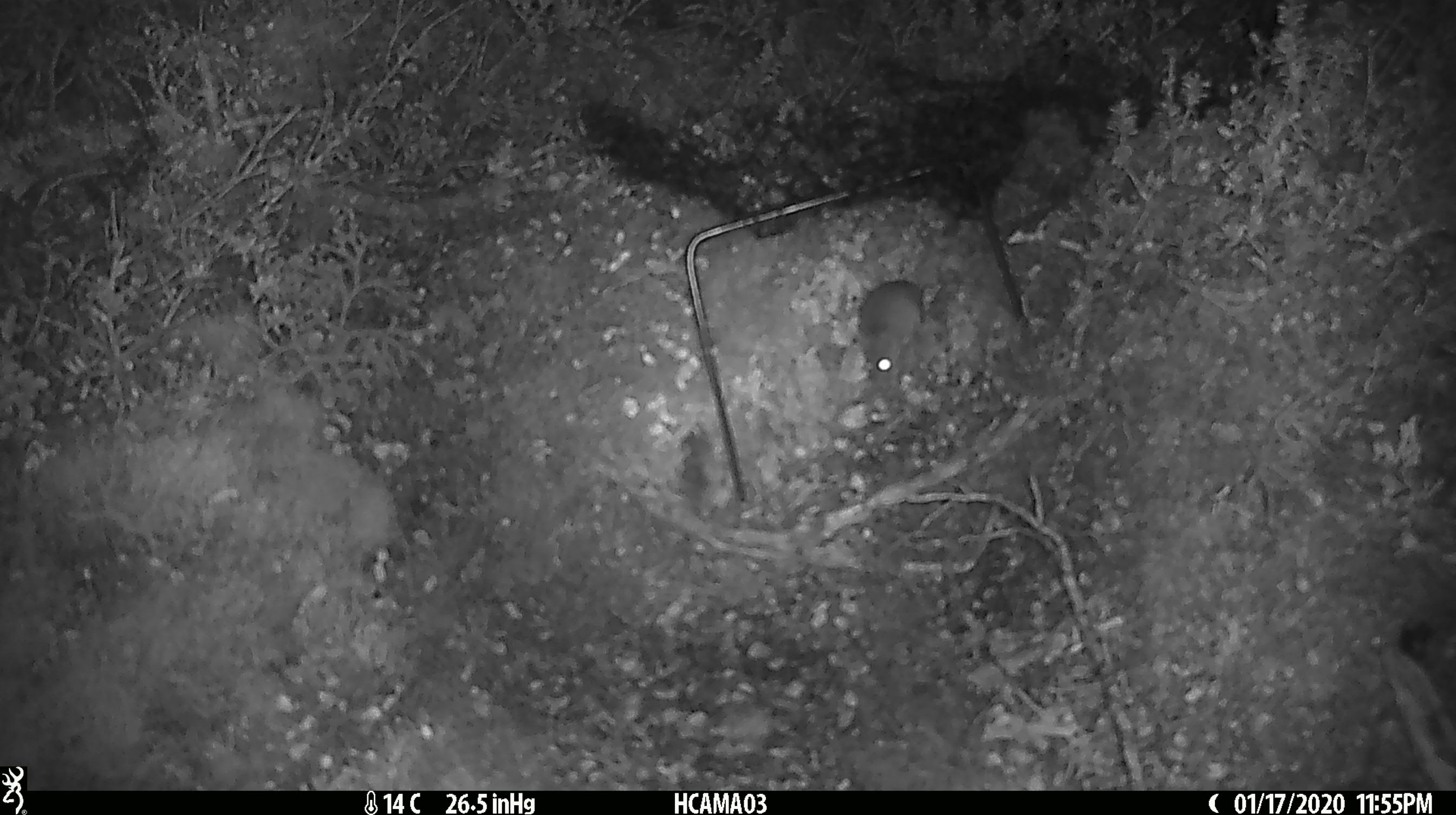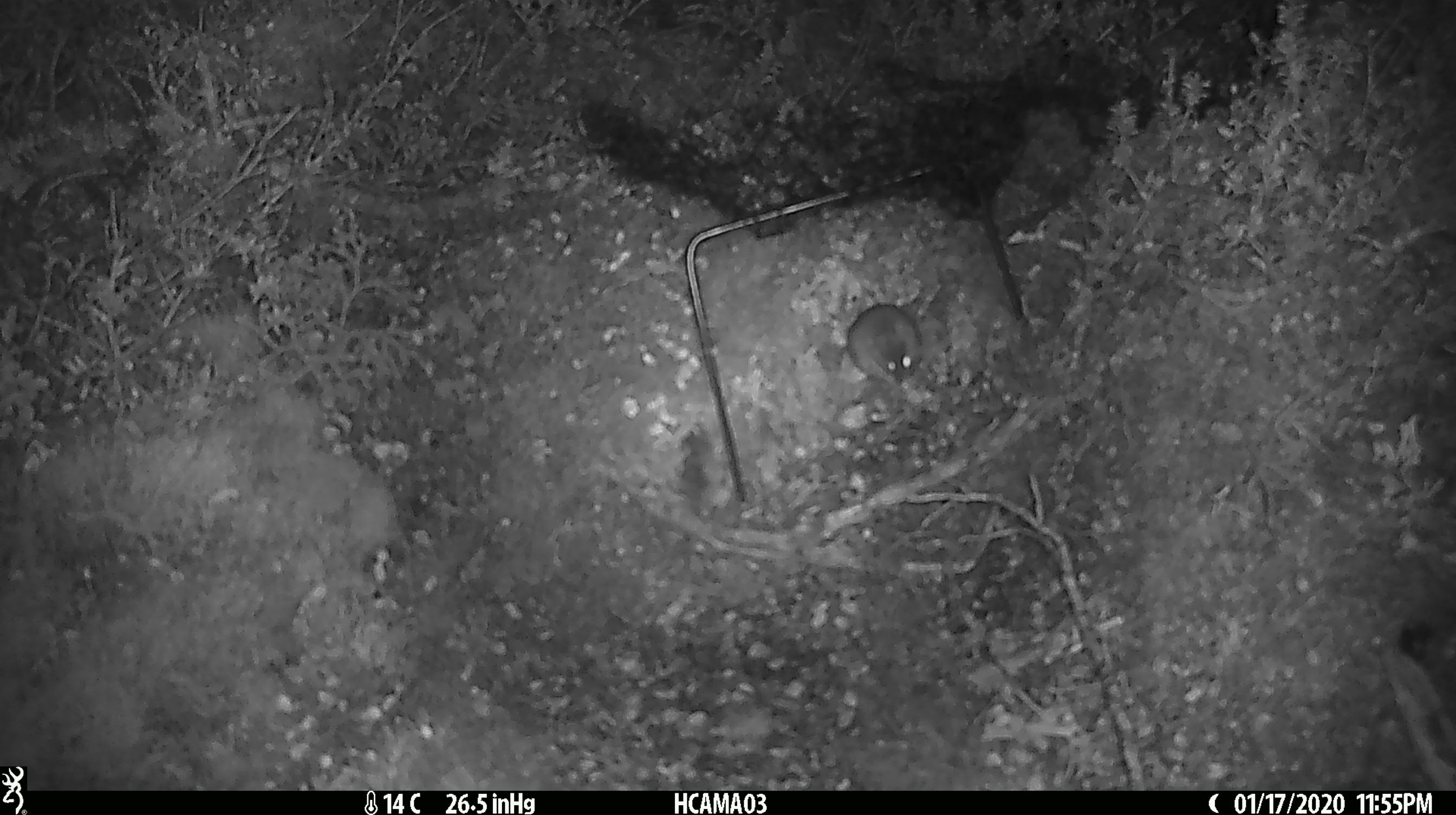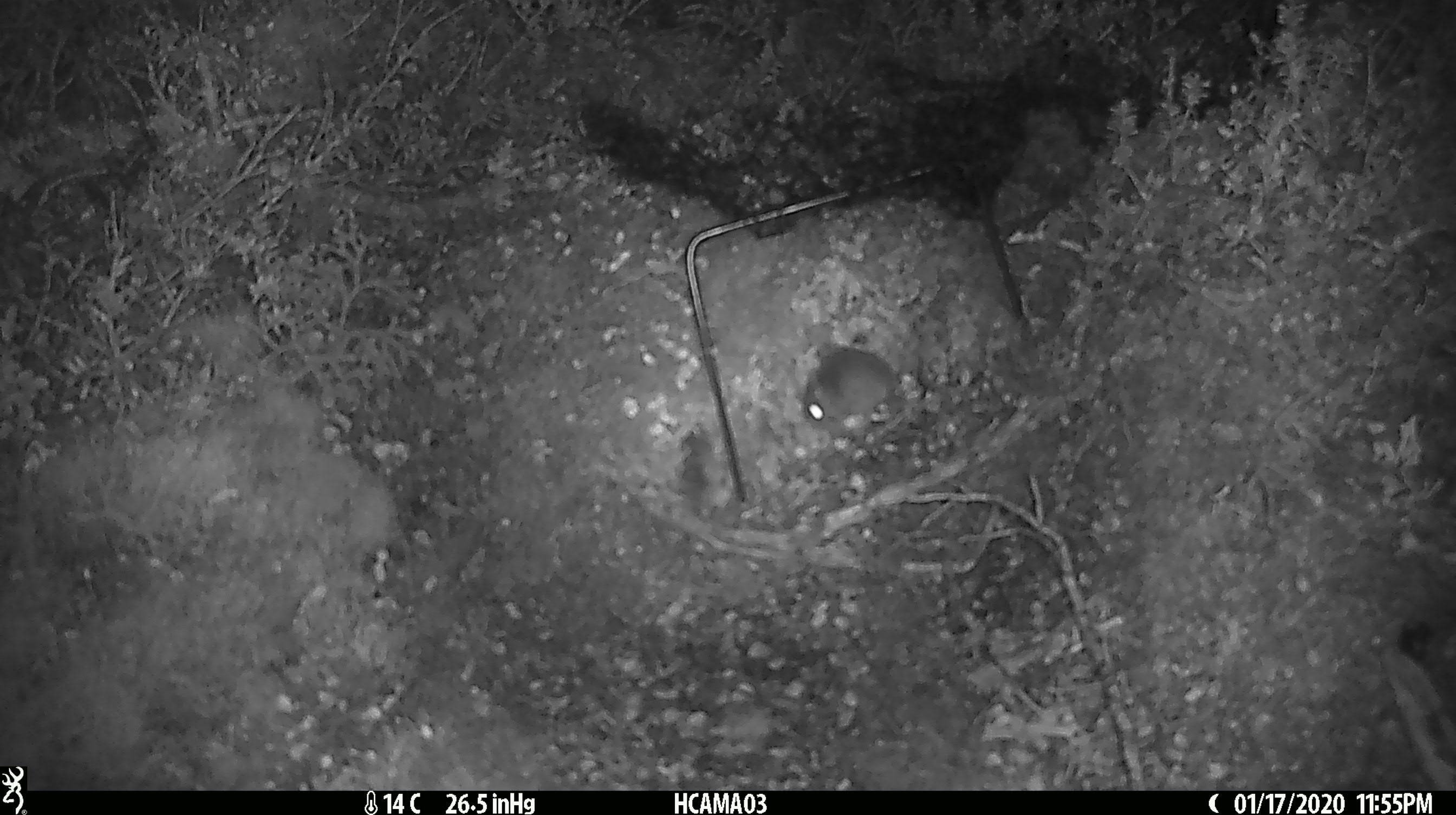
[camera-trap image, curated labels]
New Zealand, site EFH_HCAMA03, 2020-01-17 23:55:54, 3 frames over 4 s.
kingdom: Animalia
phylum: Chordata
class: Mammalia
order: Rodentia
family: Muridae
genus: Mus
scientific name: Mus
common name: mouse